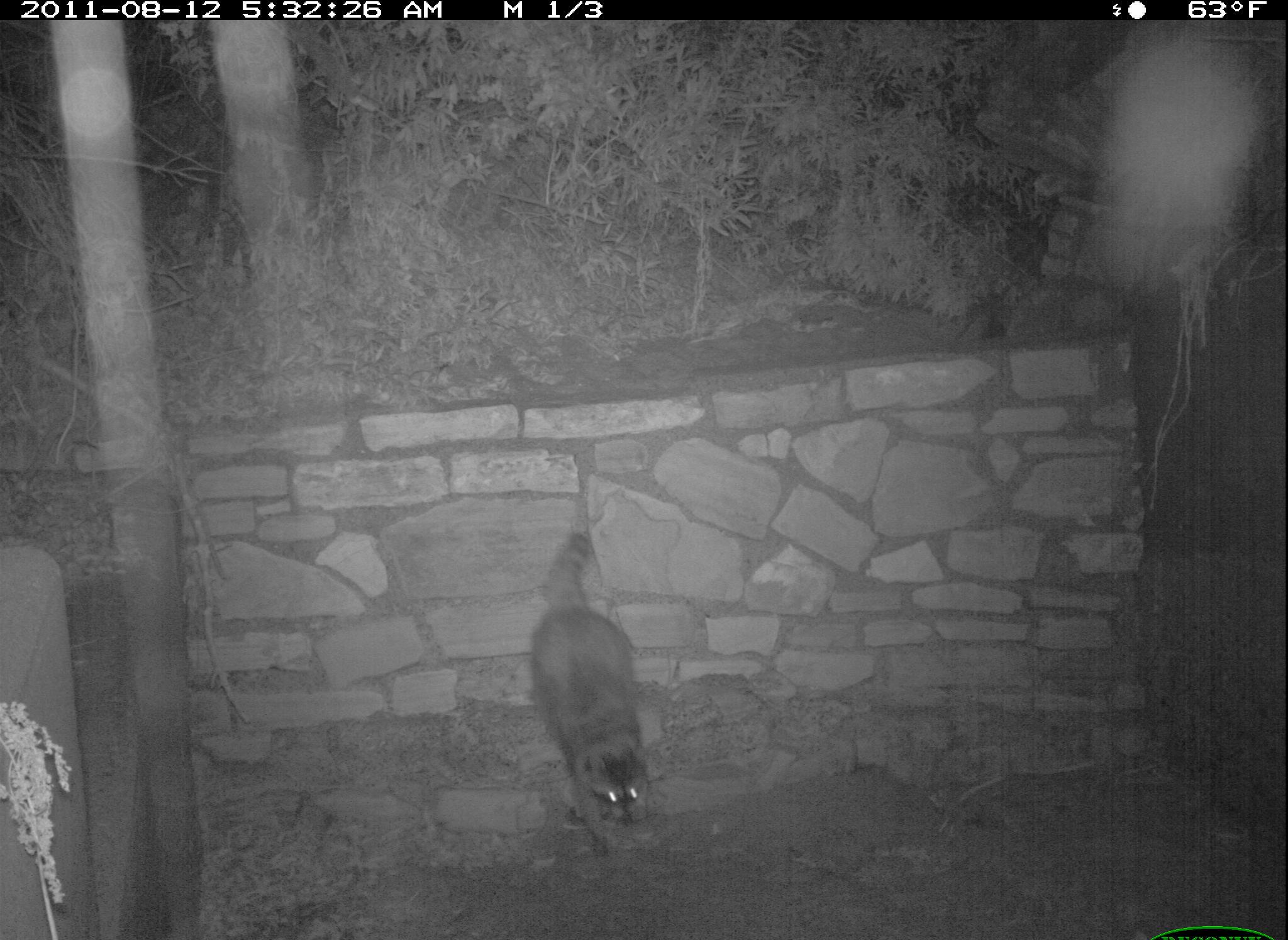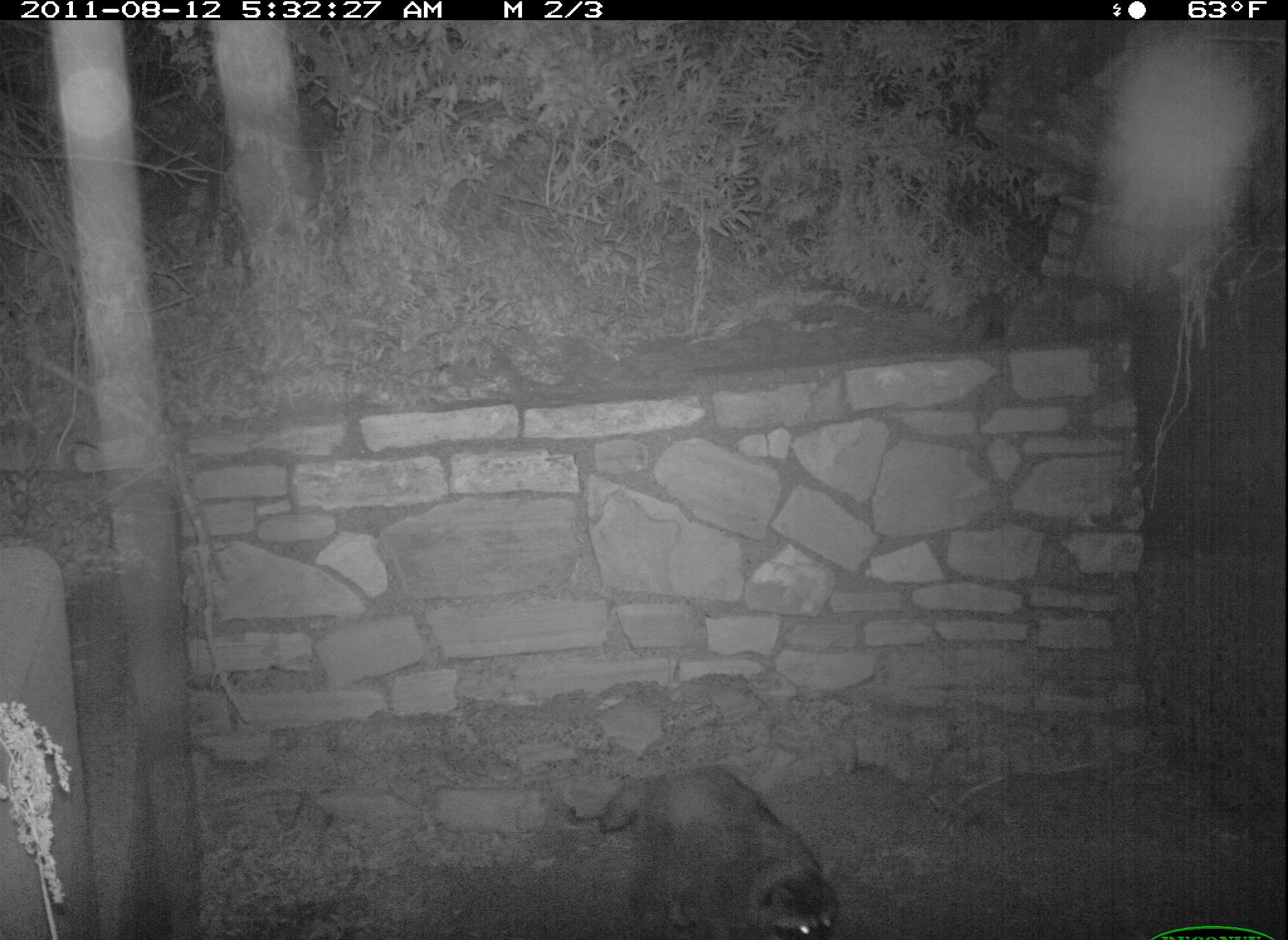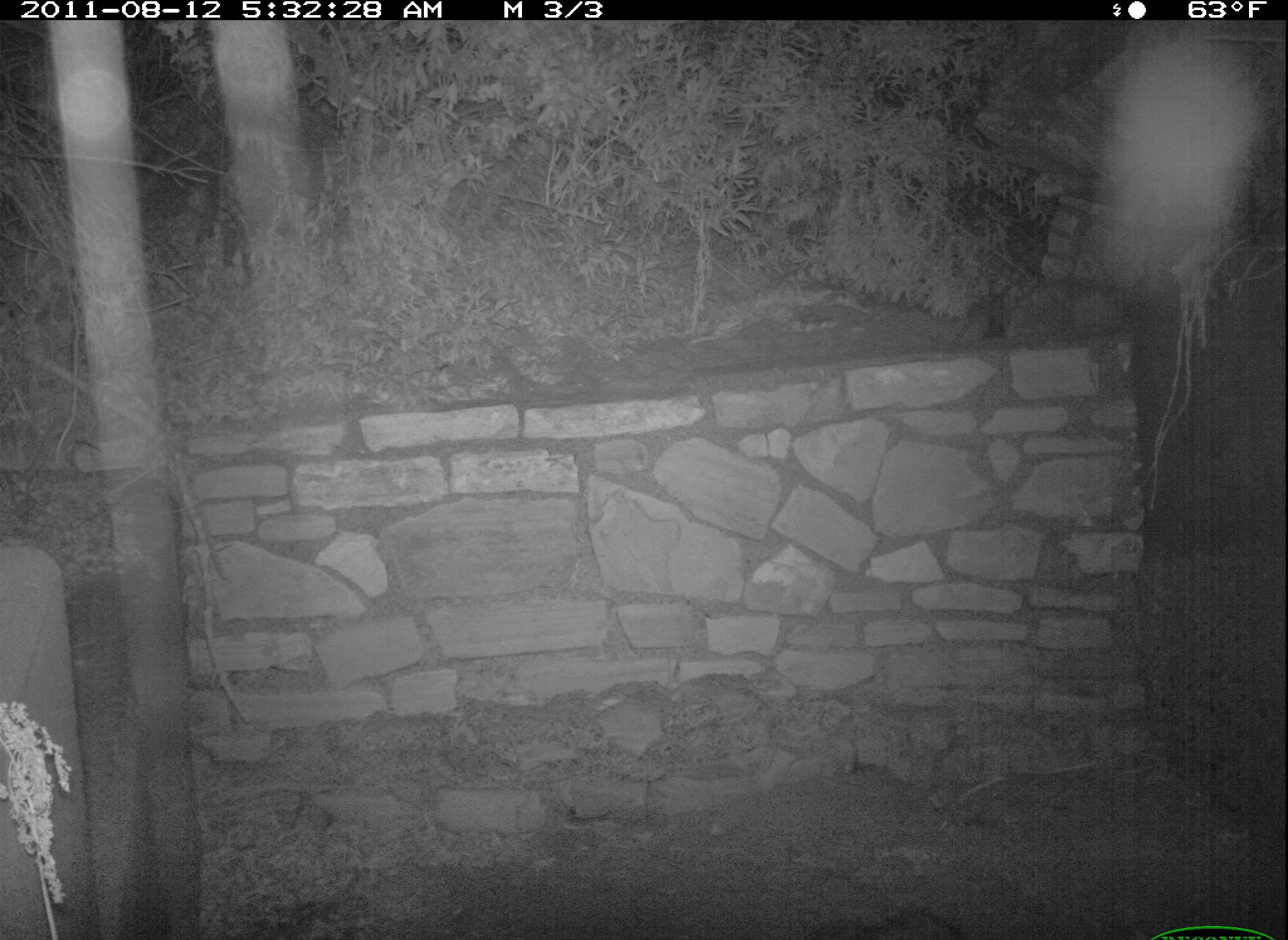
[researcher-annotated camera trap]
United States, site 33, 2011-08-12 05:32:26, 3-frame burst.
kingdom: Animalia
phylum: Chordata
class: Mammalia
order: Carnivora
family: Procyonidae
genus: Procyon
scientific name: Procyon lotor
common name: raccoon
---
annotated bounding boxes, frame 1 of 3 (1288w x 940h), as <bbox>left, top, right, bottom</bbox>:
raccoon: <bbox>523, 523, 668, 859</bbox>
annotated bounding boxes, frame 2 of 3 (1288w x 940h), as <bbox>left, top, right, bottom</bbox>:
raccoon: <bbox>586, 743, 860, 940</bbox>